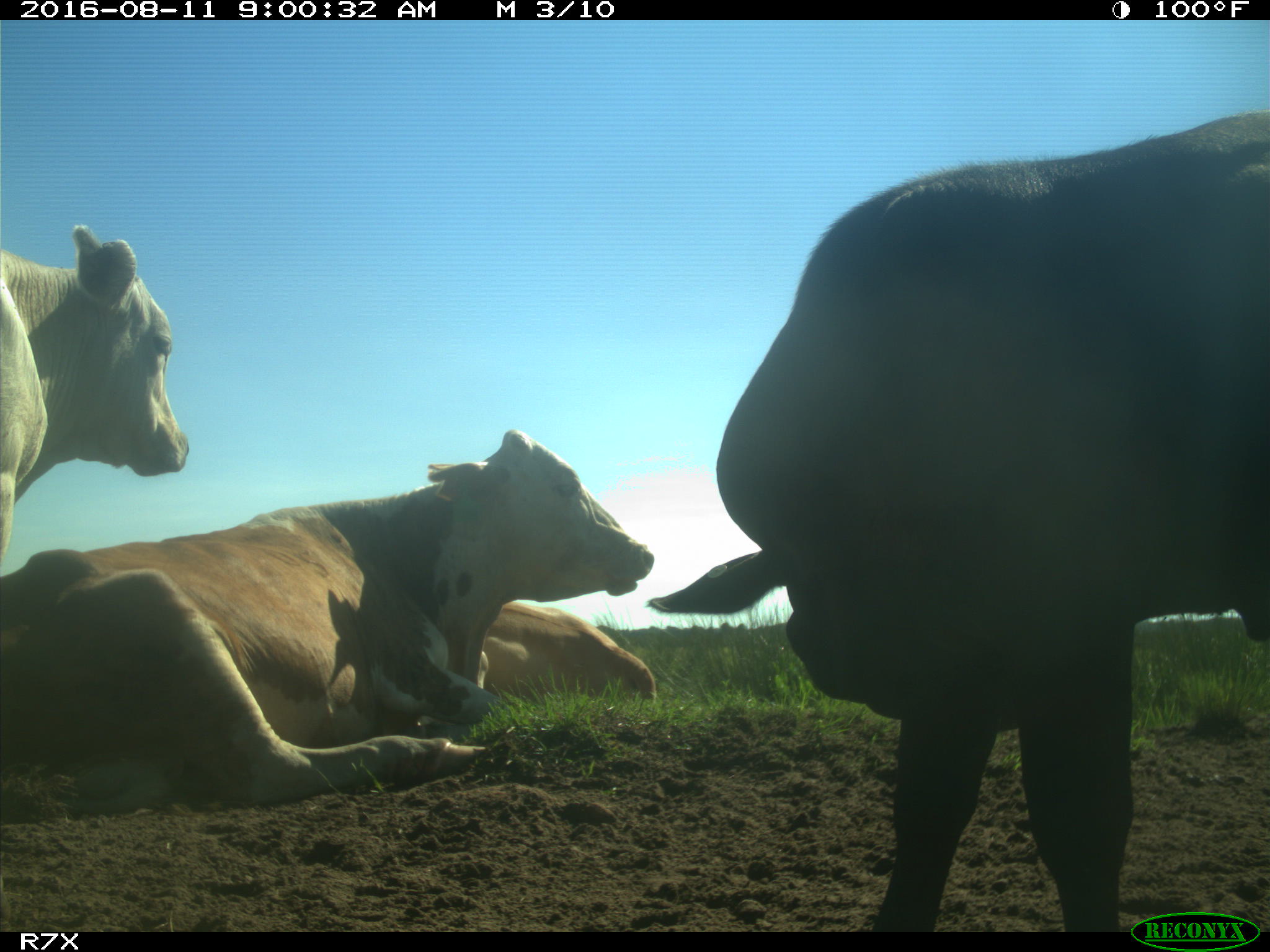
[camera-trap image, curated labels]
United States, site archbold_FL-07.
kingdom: Animalia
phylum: Chordata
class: Mammalia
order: Artiodactyla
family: Bovidae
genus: Bos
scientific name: Bos taurus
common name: domestic cow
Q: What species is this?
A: Bos taurus (domestic cow).